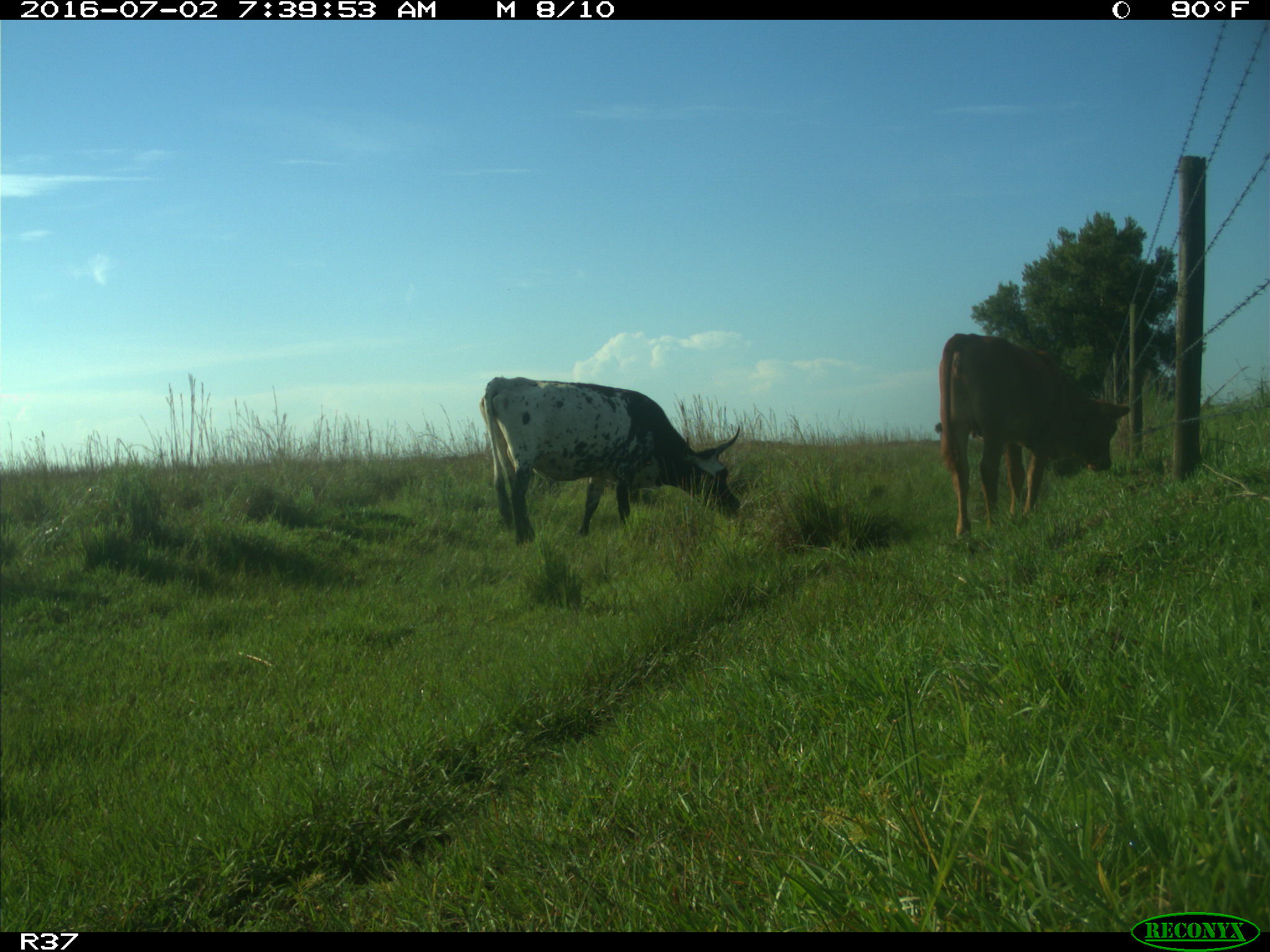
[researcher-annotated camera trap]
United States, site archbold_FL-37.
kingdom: Animalia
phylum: Chordata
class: Mammalia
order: Artiodactyla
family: Bovidae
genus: Bos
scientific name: Bos taurus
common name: domestic cow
Bos taurus (domestic cow).